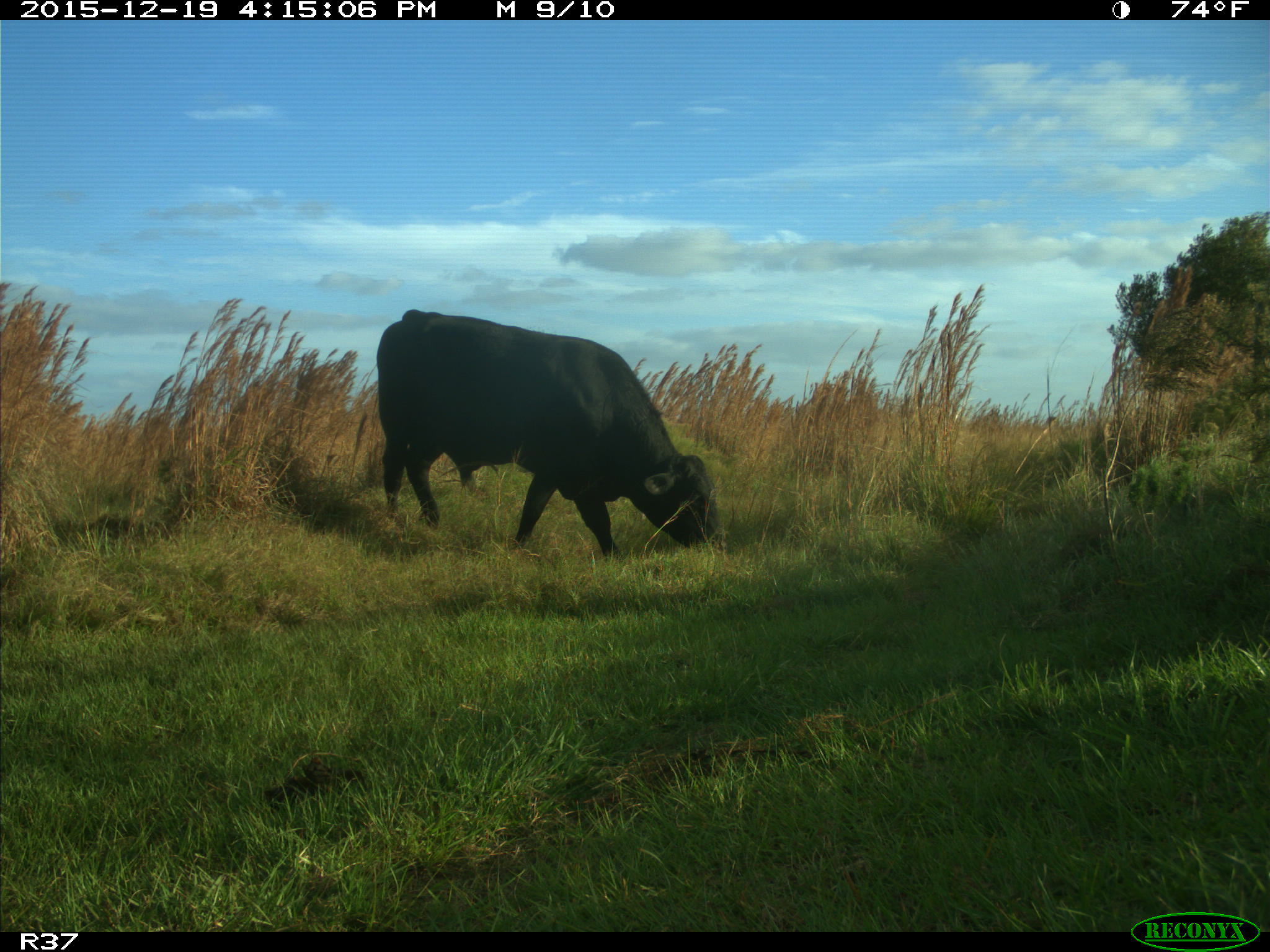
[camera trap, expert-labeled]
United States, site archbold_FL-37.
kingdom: Animalia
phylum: Chordata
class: Mammalia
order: Artiodactyla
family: Bovidae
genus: Bos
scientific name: Bos taurus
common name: domestic cow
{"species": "Bos taurus (domestic cow)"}